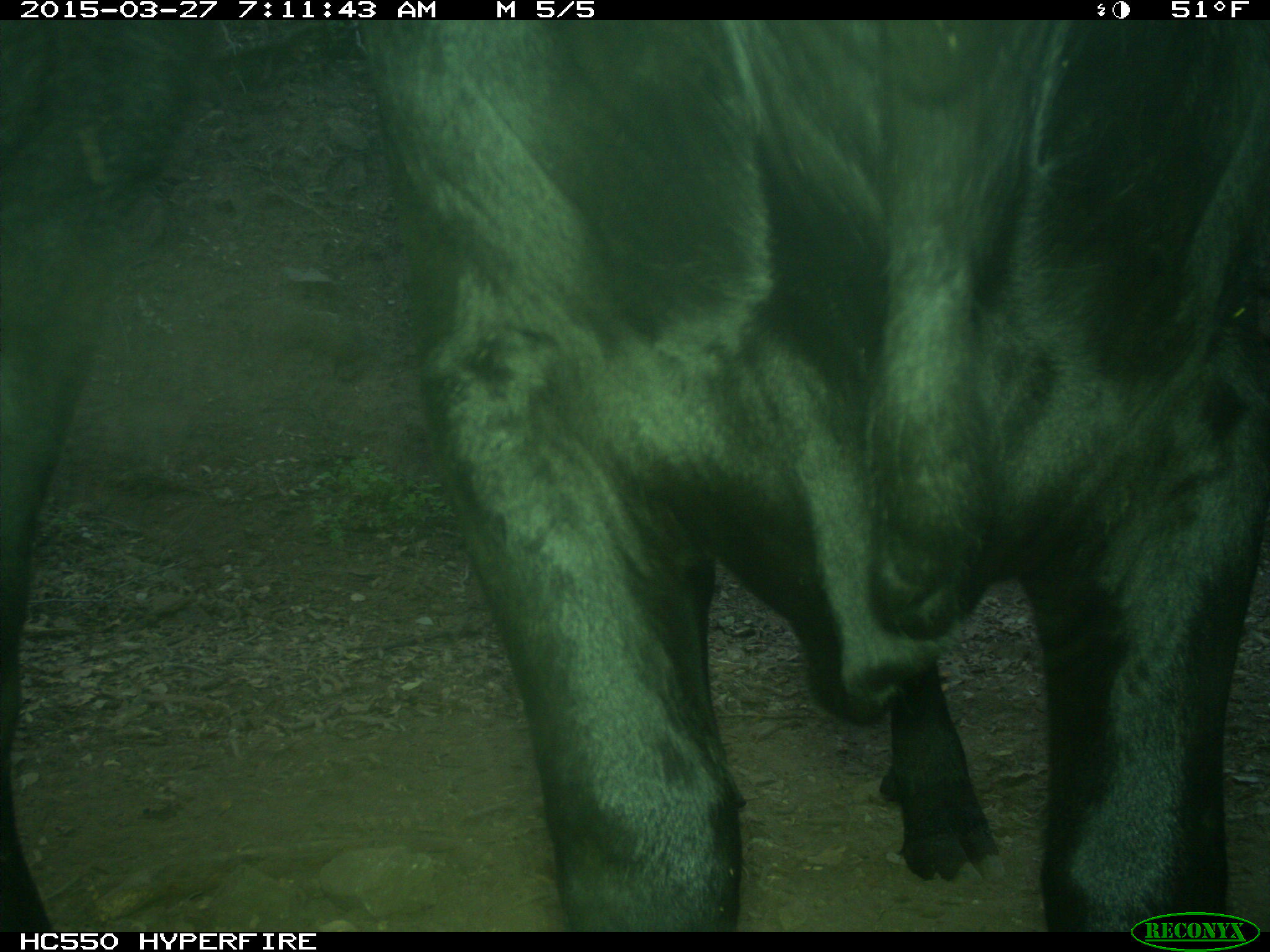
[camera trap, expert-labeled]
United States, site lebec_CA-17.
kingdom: Animalia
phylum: Chordata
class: Mammalia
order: Artiodactyla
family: Bovidae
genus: Bos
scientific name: Bos taurus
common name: domestic cow